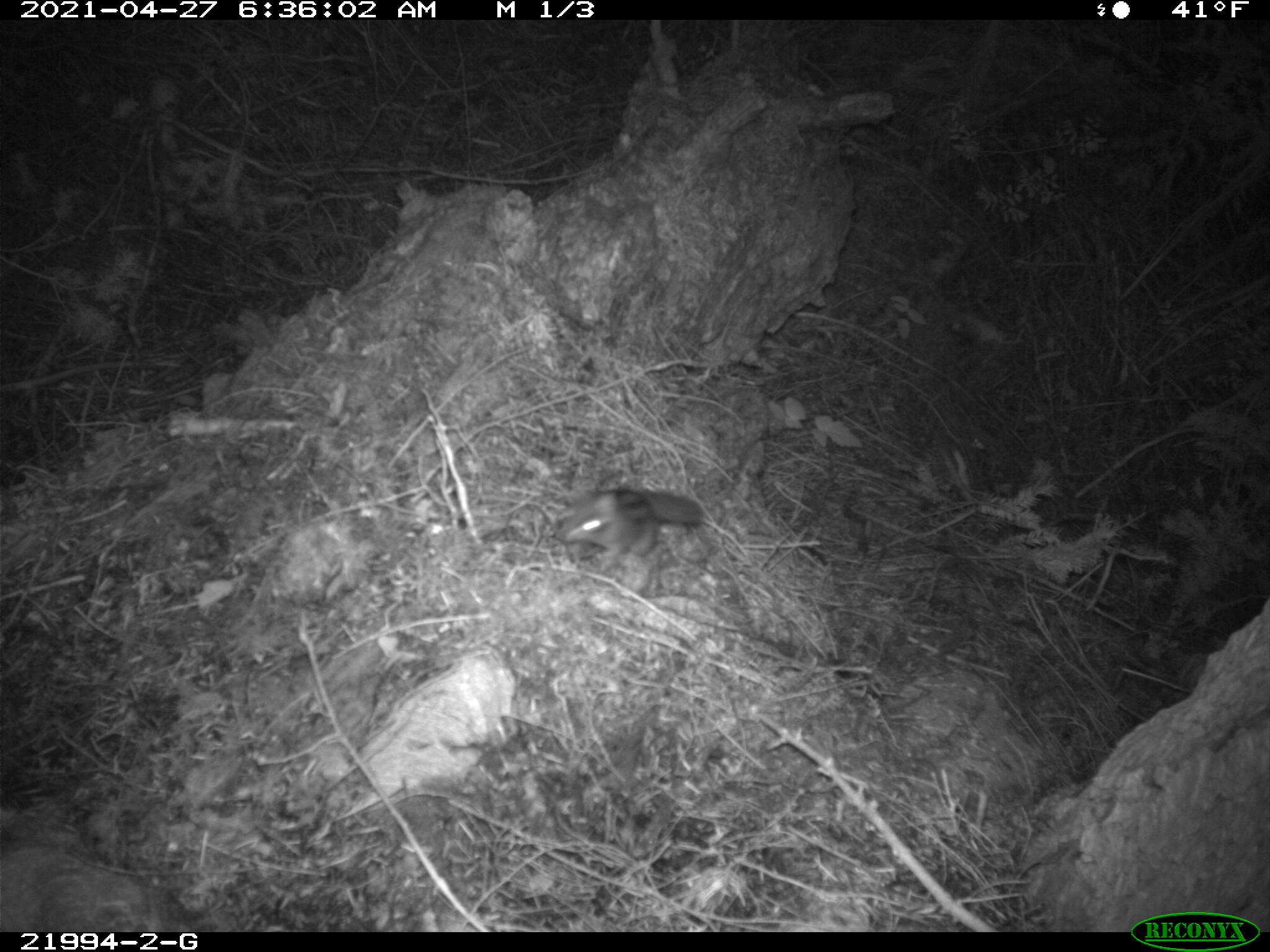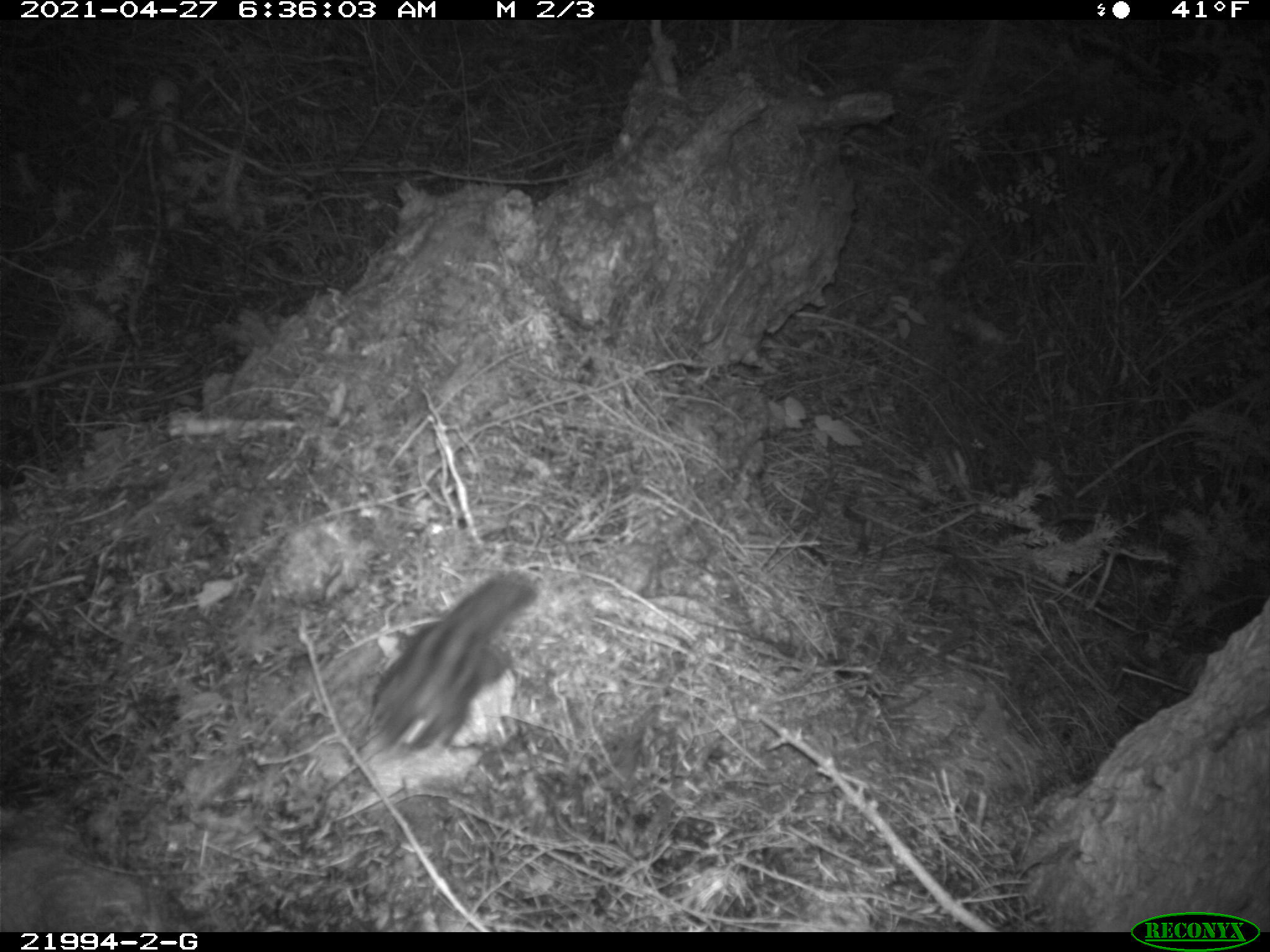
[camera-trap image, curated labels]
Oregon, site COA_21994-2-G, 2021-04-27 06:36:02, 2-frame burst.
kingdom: Animalia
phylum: Chordata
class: Mammalia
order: Rodentia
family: Sciuridae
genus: Neotamias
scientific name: Neotamias townsendii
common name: townsend's chipmunk